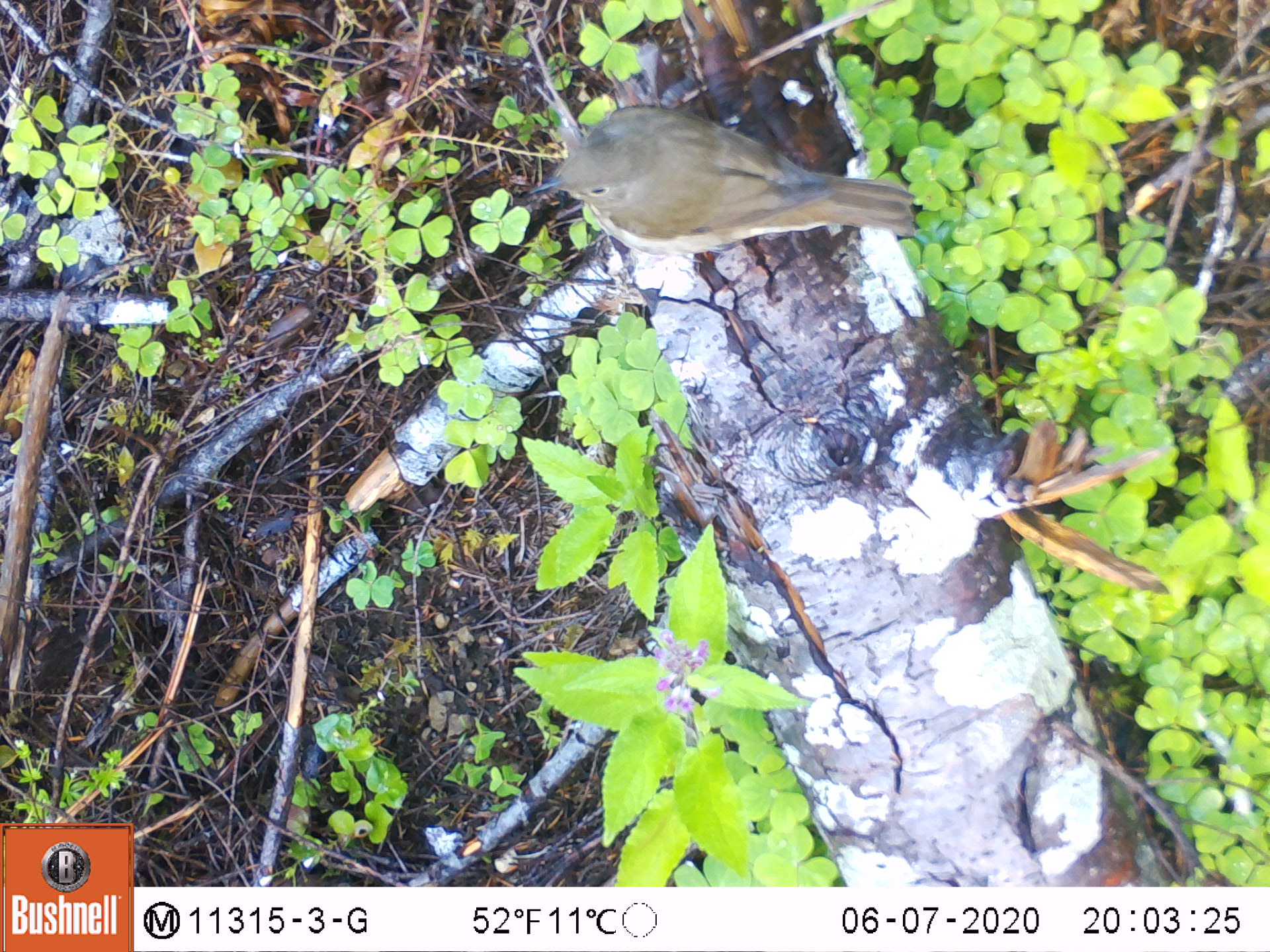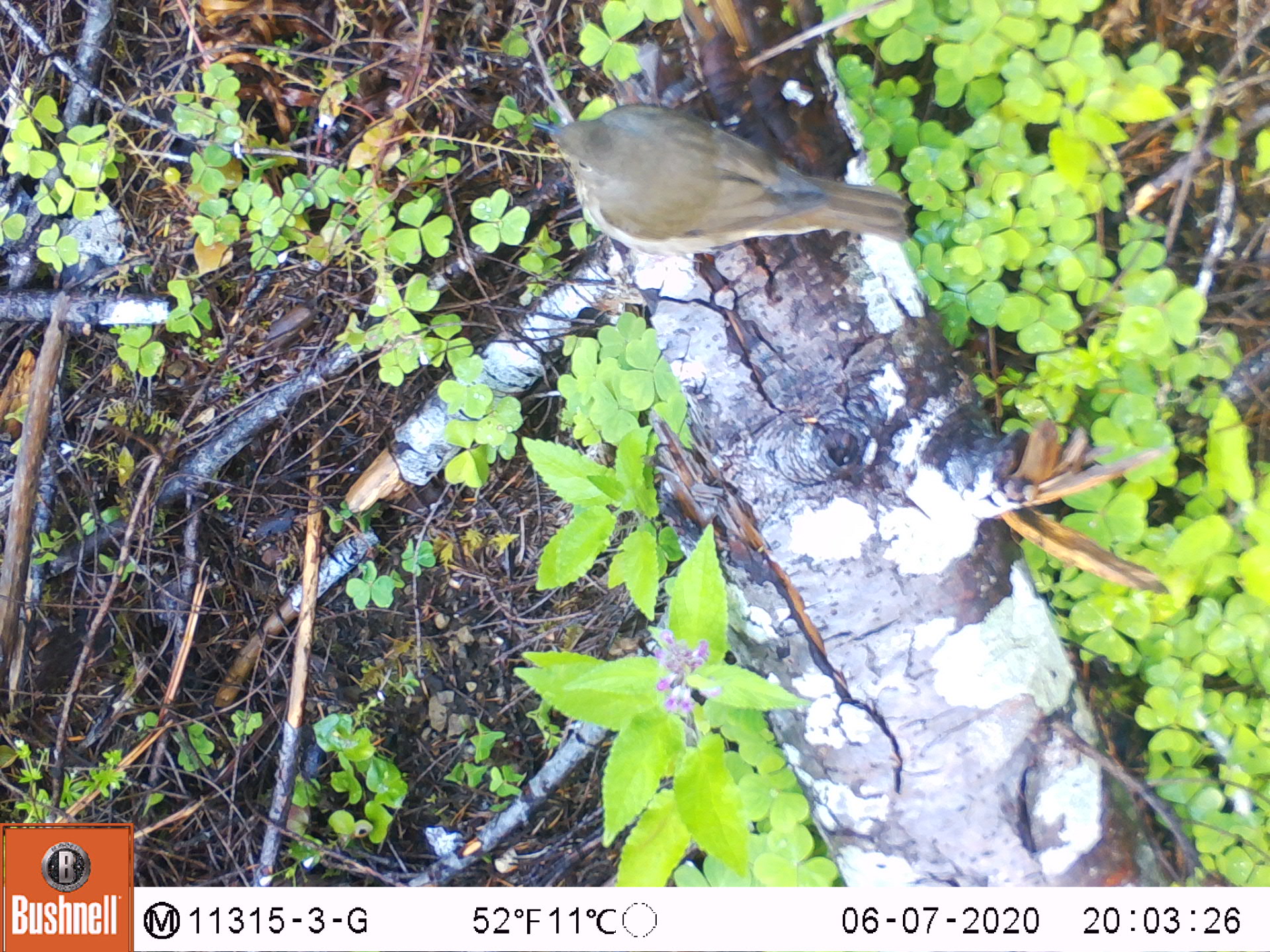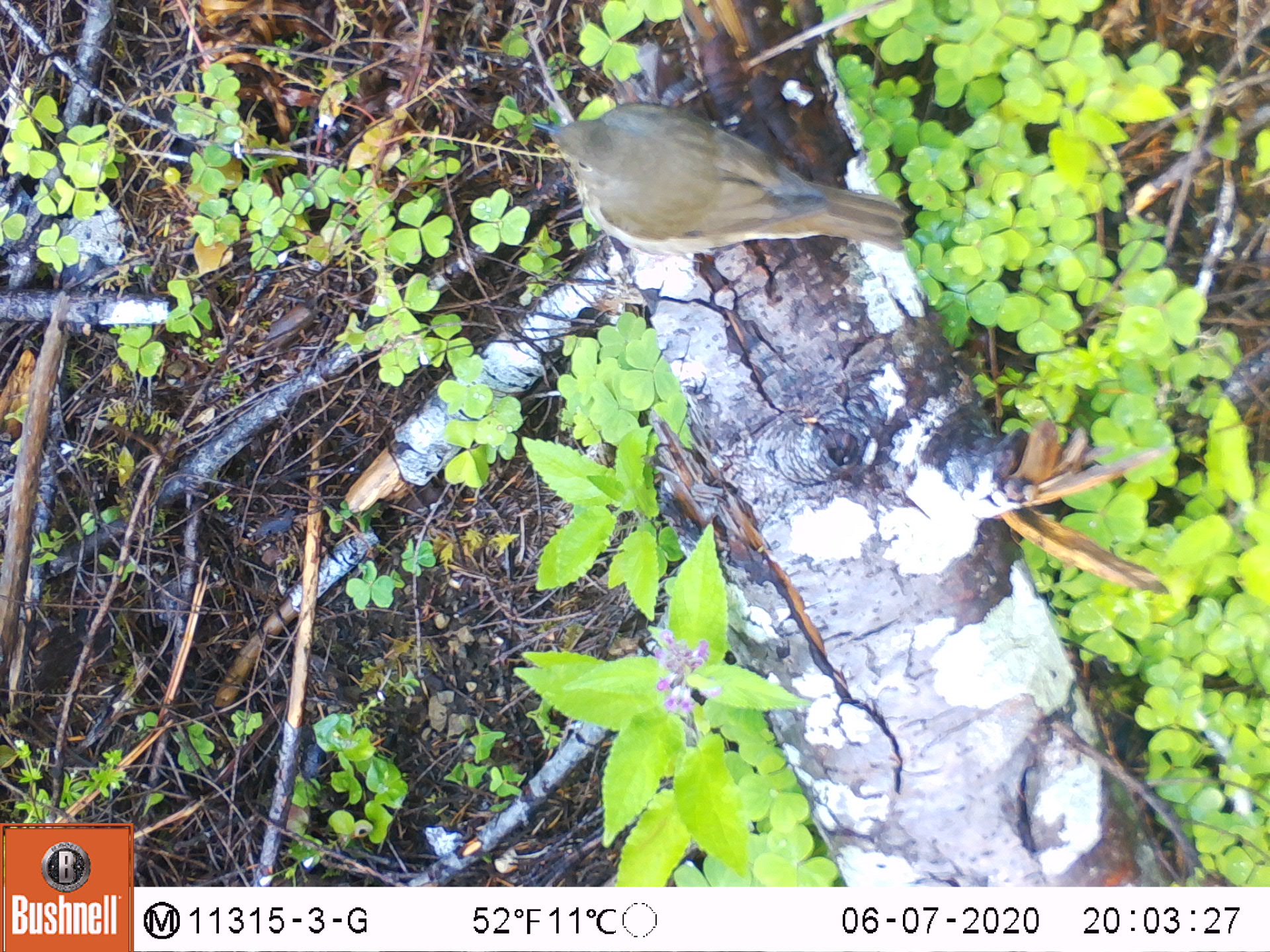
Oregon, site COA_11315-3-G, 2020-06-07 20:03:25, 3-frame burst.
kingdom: Animalia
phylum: Chordata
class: Aves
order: Passeriformes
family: Turdidae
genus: Catharus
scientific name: Catharus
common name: brown thrushes and nightingale-thrushes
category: catharus species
Catharus species (brown thrushes and nightingale-thrushes) (Catharus).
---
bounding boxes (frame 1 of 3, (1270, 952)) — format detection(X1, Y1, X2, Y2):
catharus species: detection(537, 111, 924, 252)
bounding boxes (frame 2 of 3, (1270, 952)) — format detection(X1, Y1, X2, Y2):
catharus species: detection(533, 101, 922, 256)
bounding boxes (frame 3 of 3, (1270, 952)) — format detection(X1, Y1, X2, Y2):
catharus species: detection(542, 101, 909, 252)